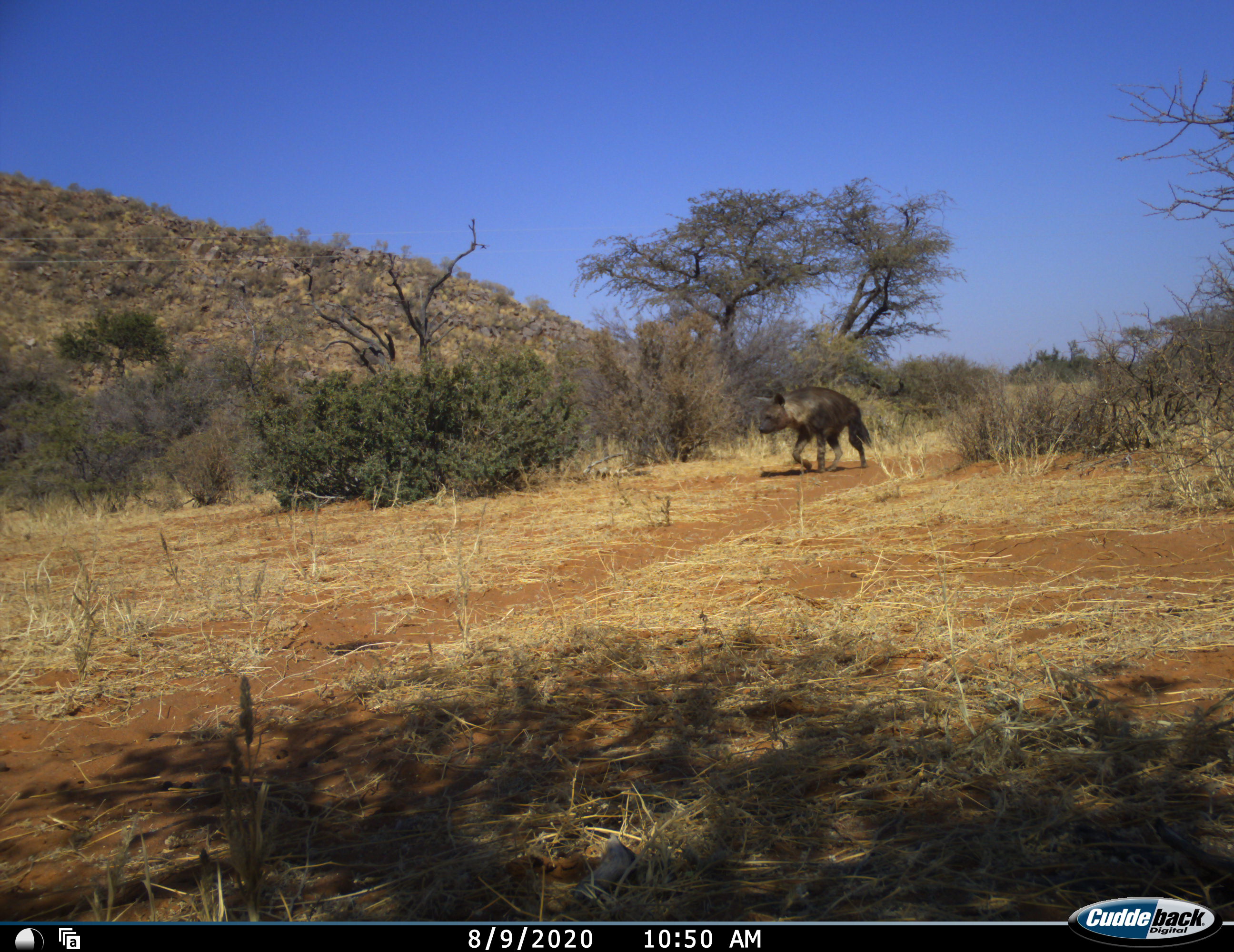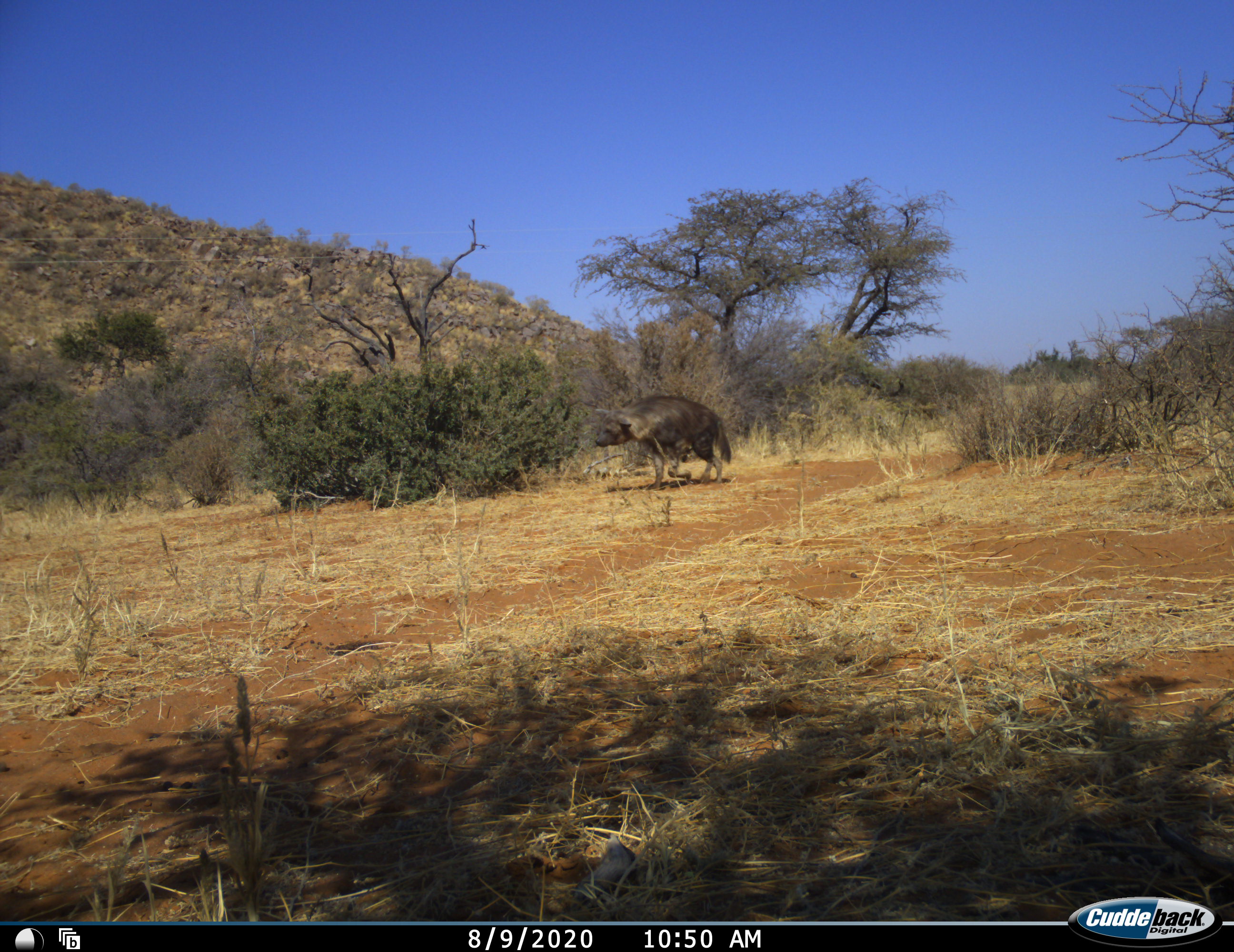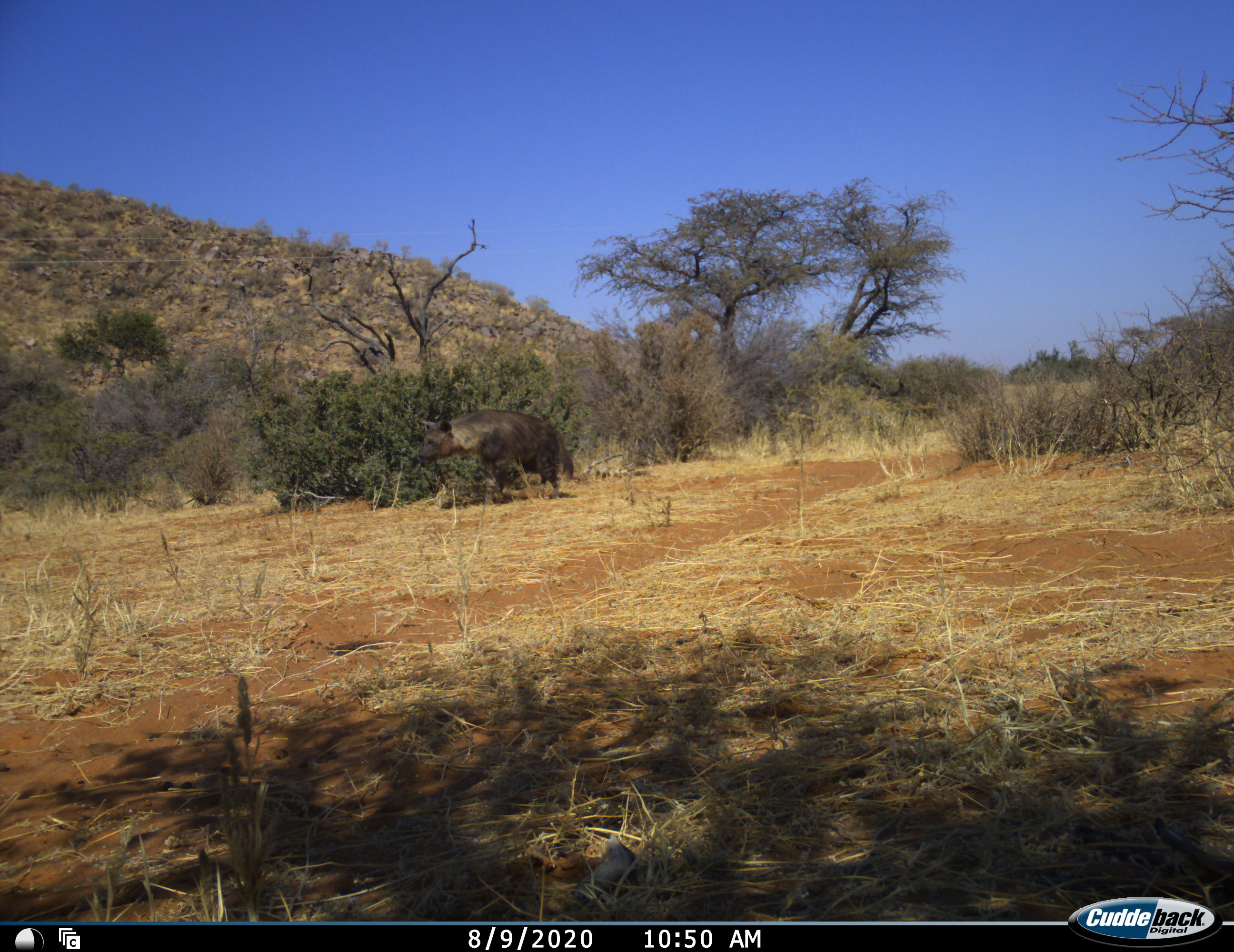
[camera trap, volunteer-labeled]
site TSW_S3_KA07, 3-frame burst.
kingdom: Animalia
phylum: Chordata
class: Mammalia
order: Carnivora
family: Hyaenidae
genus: Parahyaena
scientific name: Parahyaena brunnea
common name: brown hyena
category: hyenabrown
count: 1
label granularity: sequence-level